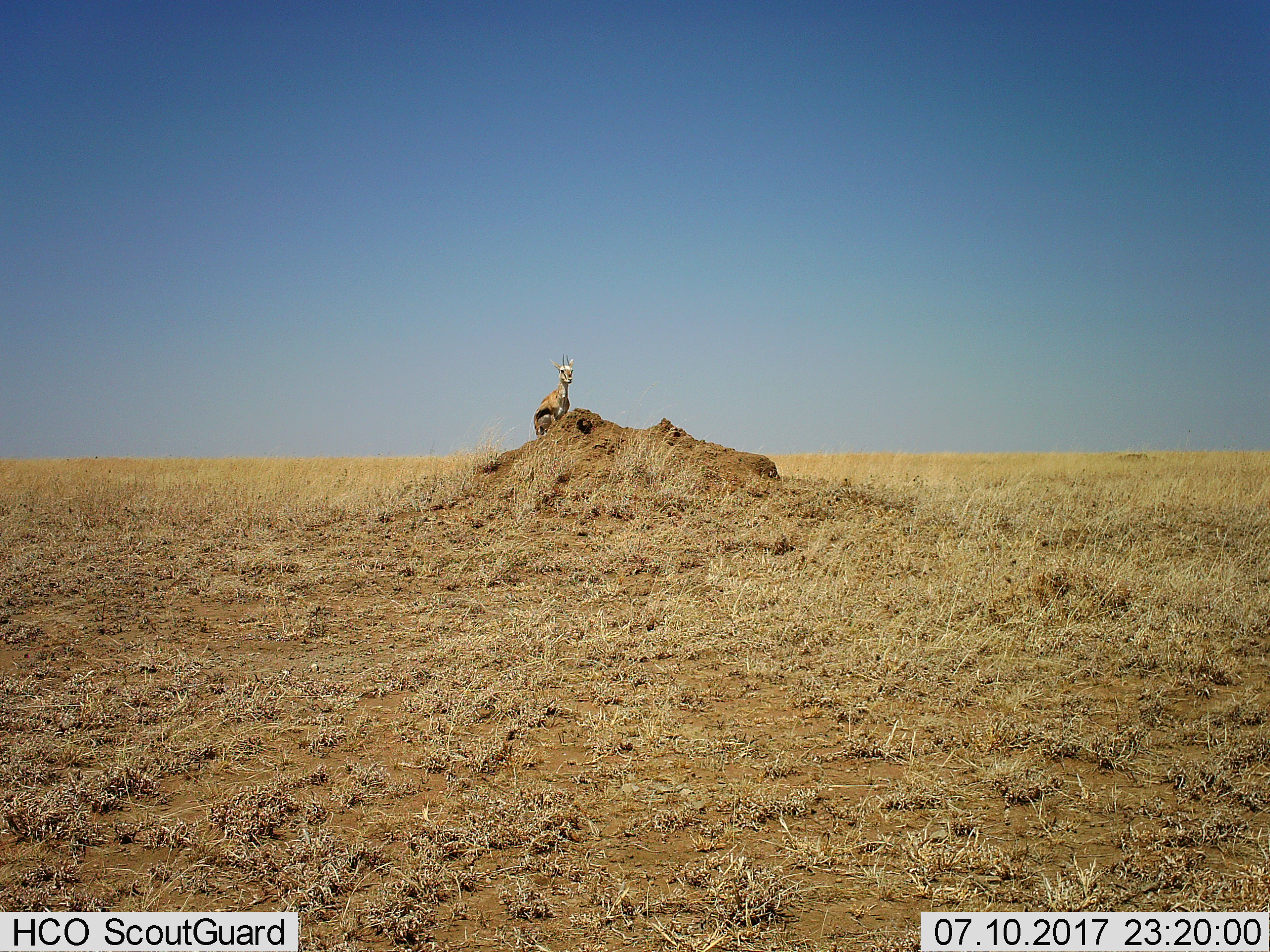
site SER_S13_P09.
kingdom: Animalia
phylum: Chordata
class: Mammalia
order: Artiodactyla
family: Bovidae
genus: Eudorcas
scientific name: Eudorcas thomsonii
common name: thomson's gazelle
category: gazellethomsons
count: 1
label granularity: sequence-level